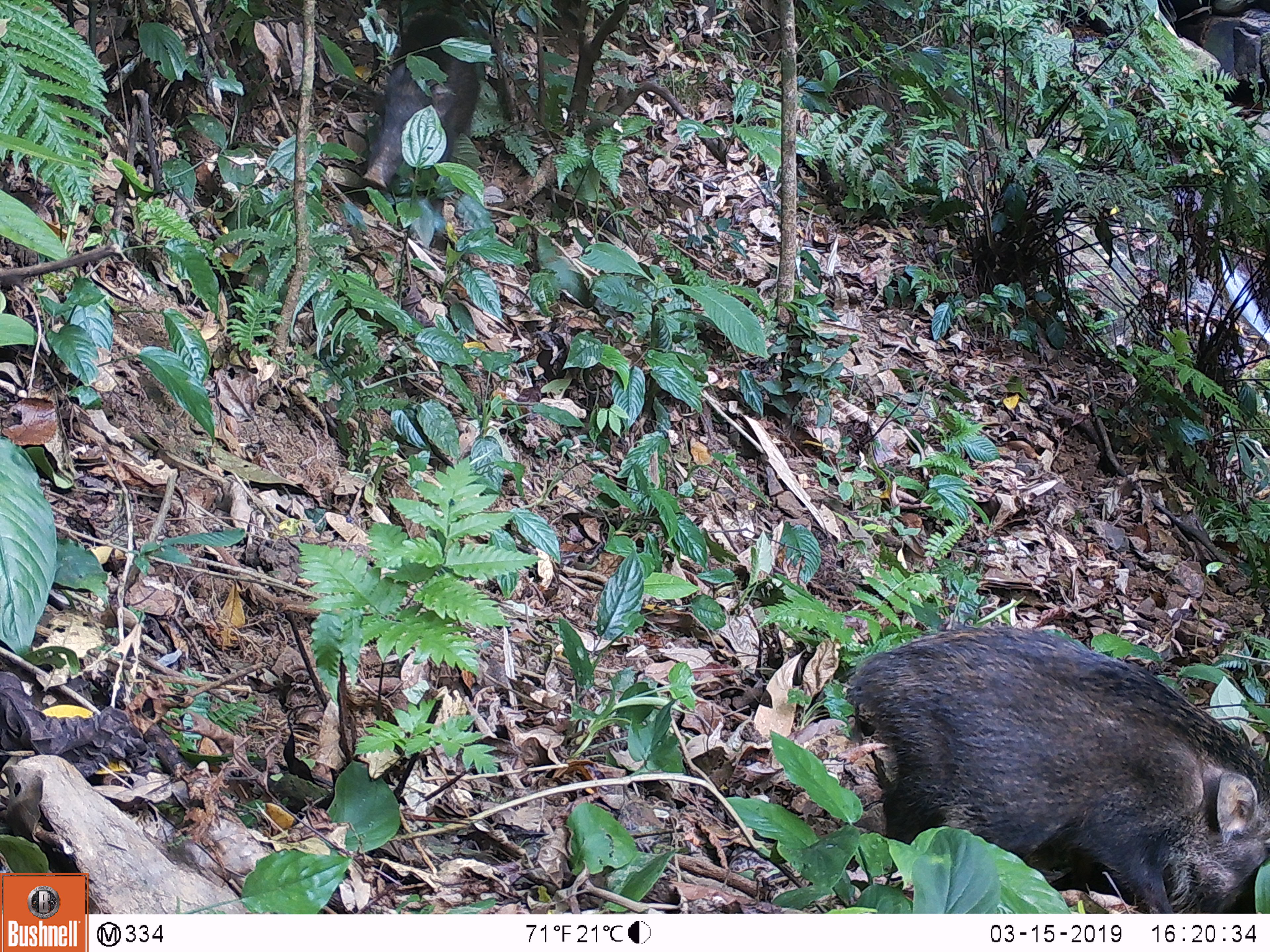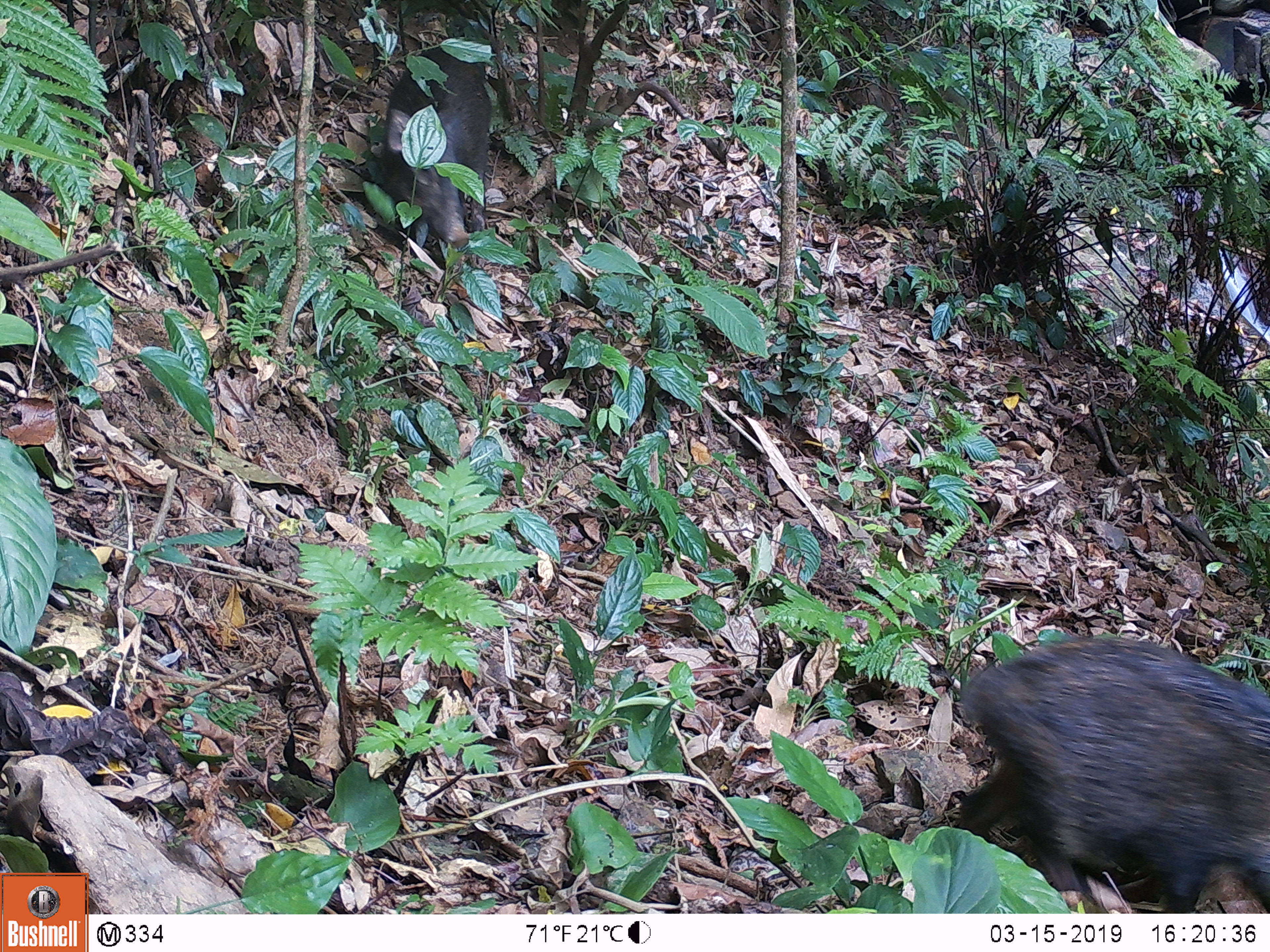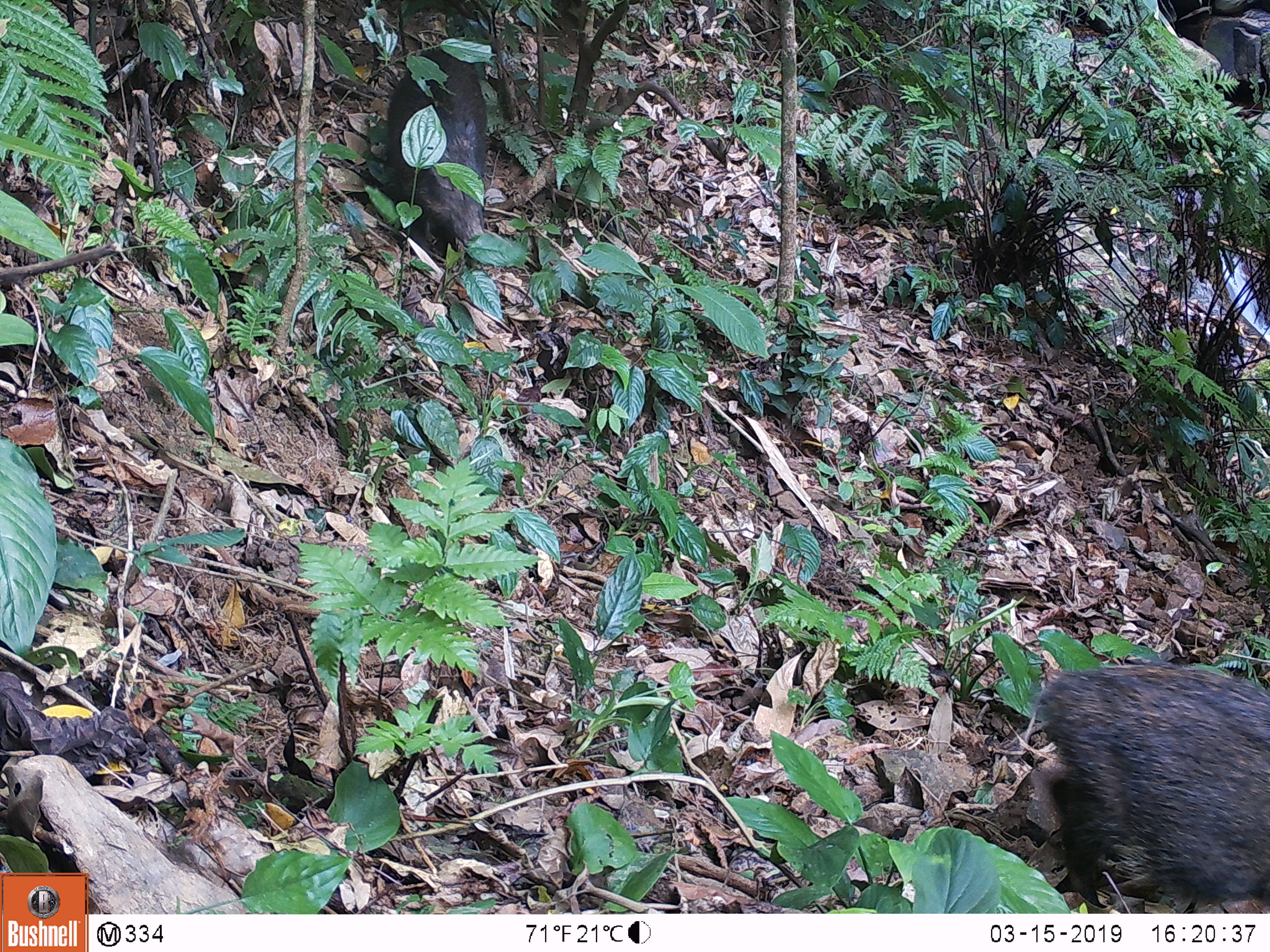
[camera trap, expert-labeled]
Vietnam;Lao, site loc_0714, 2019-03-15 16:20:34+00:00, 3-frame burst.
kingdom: Animalia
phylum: Chordata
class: Mammalia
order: Artiodactyla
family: Suidae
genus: Sus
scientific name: Sus scrofa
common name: eurasian wild pig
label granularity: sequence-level